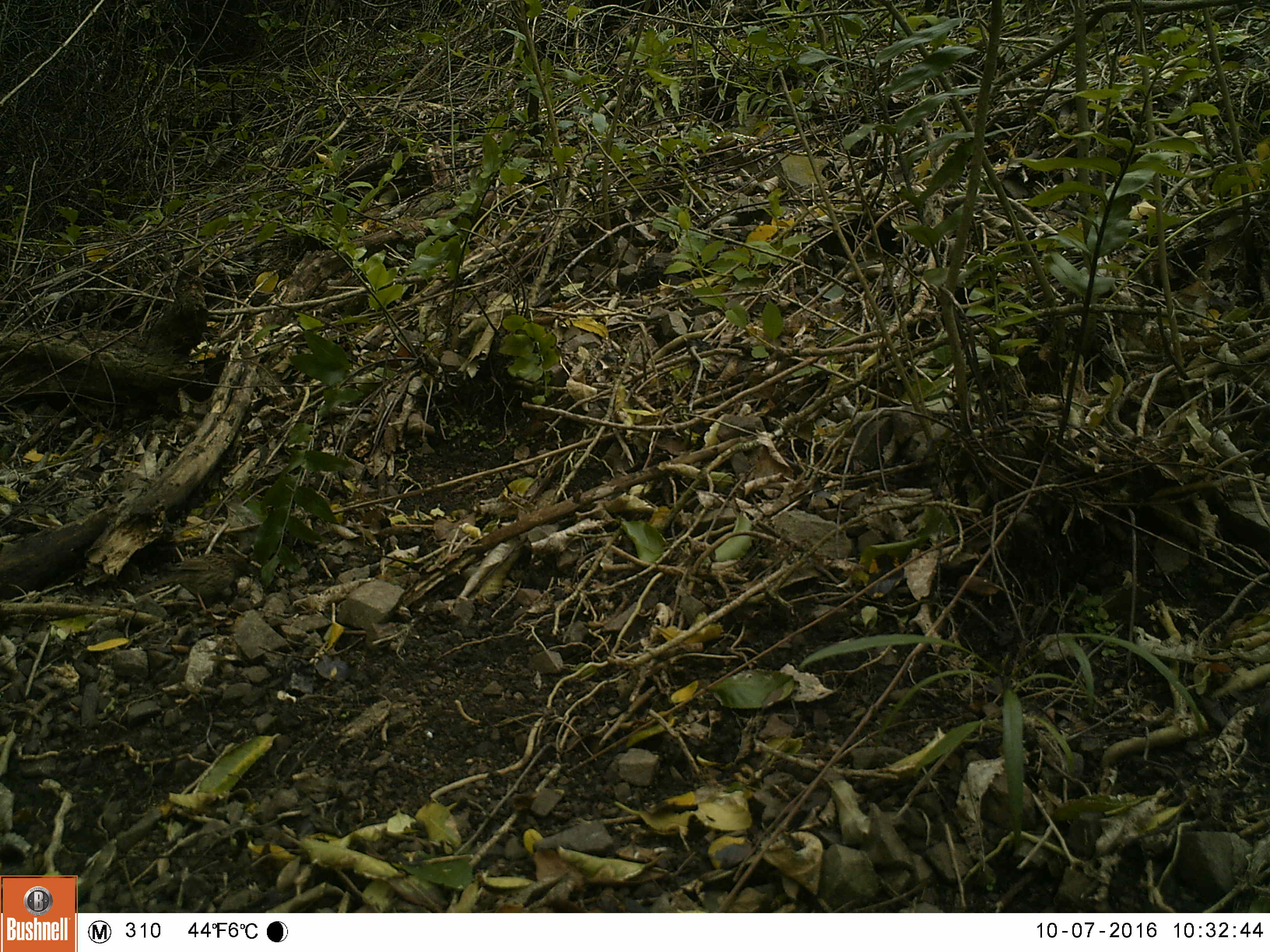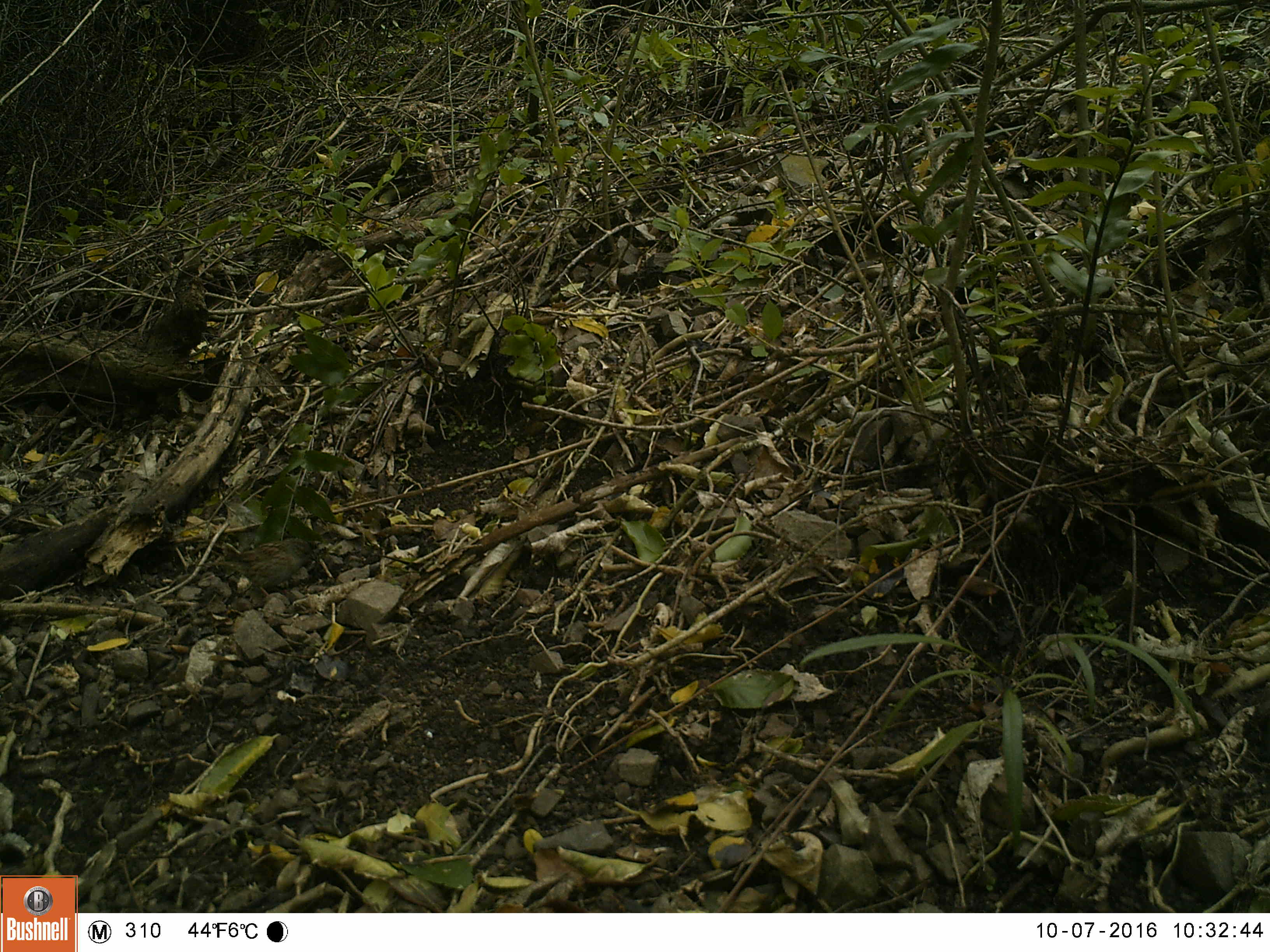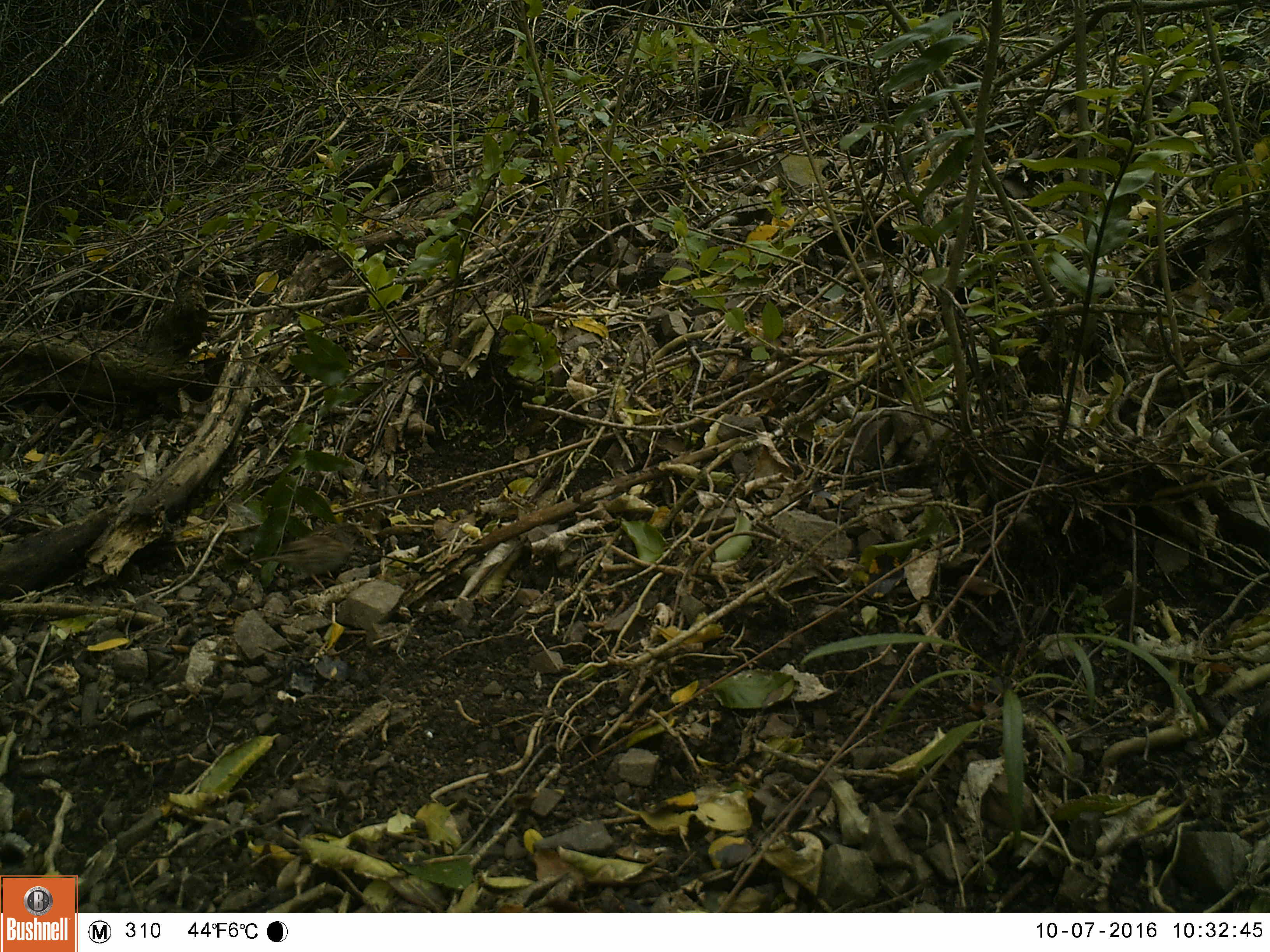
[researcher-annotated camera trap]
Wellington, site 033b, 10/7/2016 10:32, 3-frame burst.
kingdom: Animalia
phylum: Chordata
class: Aves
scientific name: Aves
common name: bird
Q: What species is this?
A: Bird (Aves).